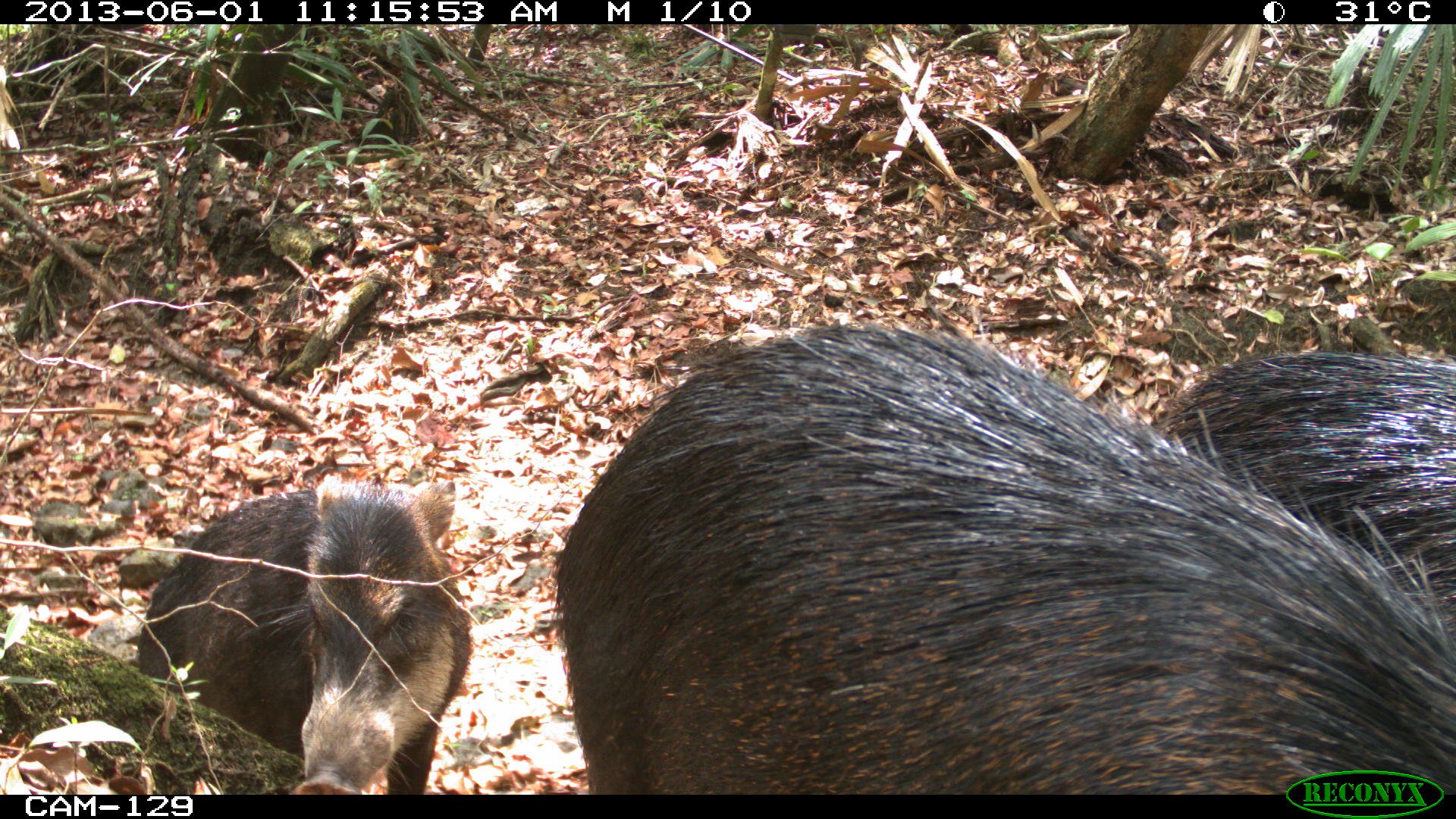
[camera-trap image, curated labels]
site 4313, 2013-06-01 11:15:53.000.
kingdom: Animalia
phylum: Chordata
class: Mammalia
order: Artiodactyla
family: Tayassuidae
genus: Tayassu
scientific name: Tayassu pecari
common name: white-lipped peccary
Tayassu pecari (white-lipped peccary), count 6.